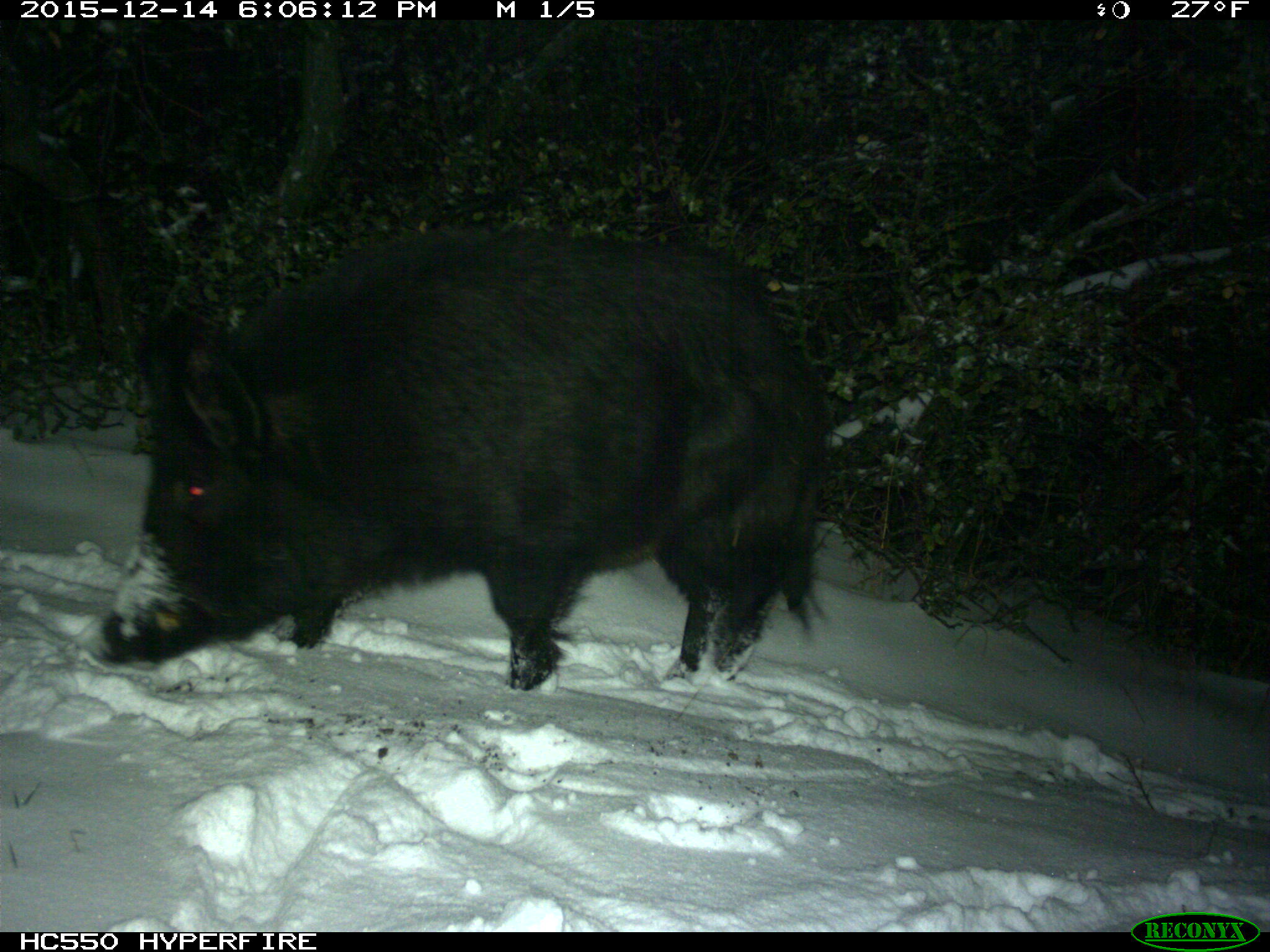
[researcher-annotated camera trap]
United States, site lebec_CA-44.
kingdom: Animalia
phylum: Chordata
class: Mammalia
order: Artiodactyla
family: Suidae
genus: Sus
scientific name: Sus scrofa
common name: wild boar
Sus scrofa (wild boar).